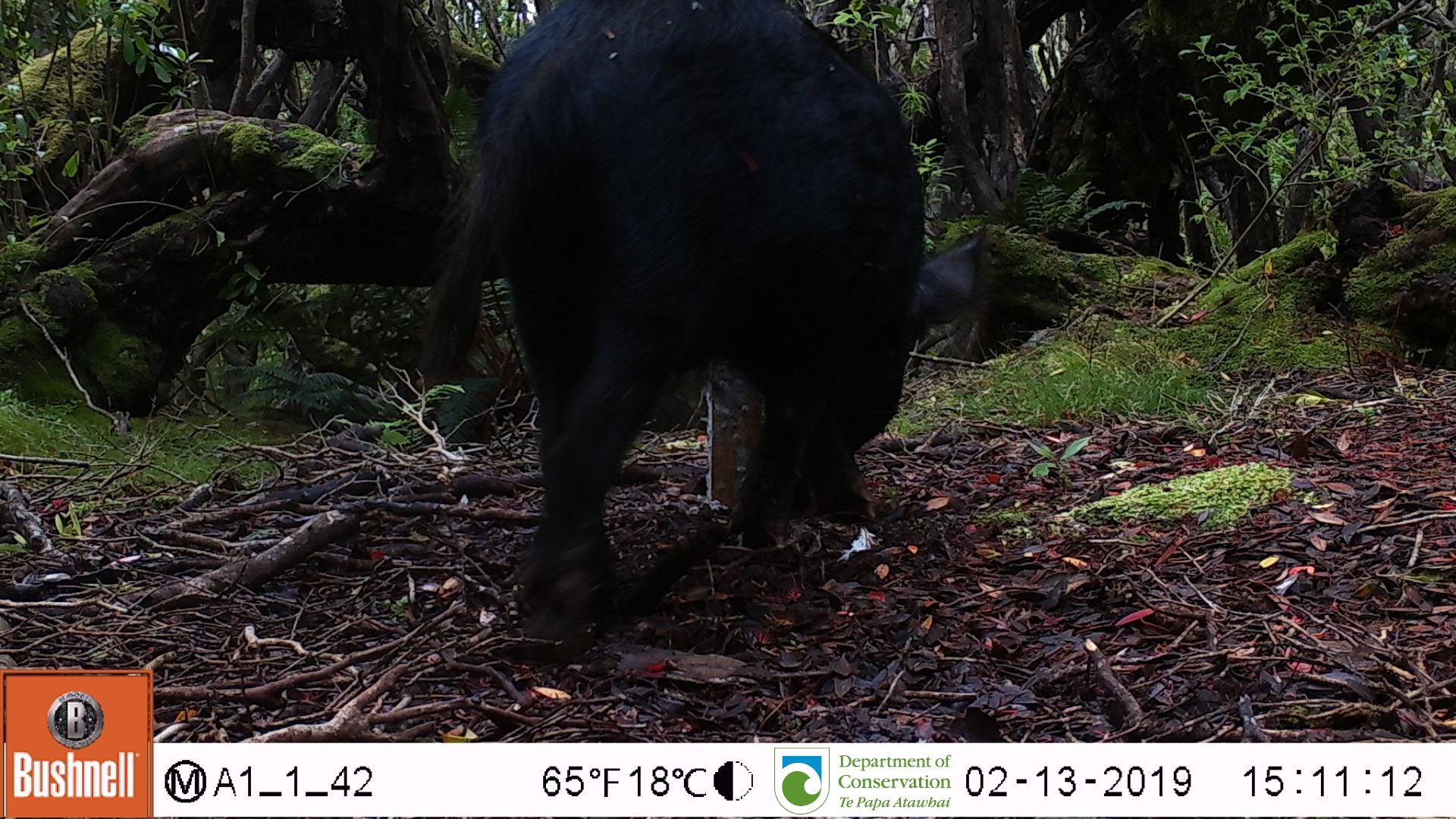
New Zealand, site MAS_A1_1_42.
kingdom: Animalia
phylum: Chordata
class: Mammalia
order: Artiodactyla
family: Suidae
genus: Sus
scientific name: Sus scrofa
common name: pig